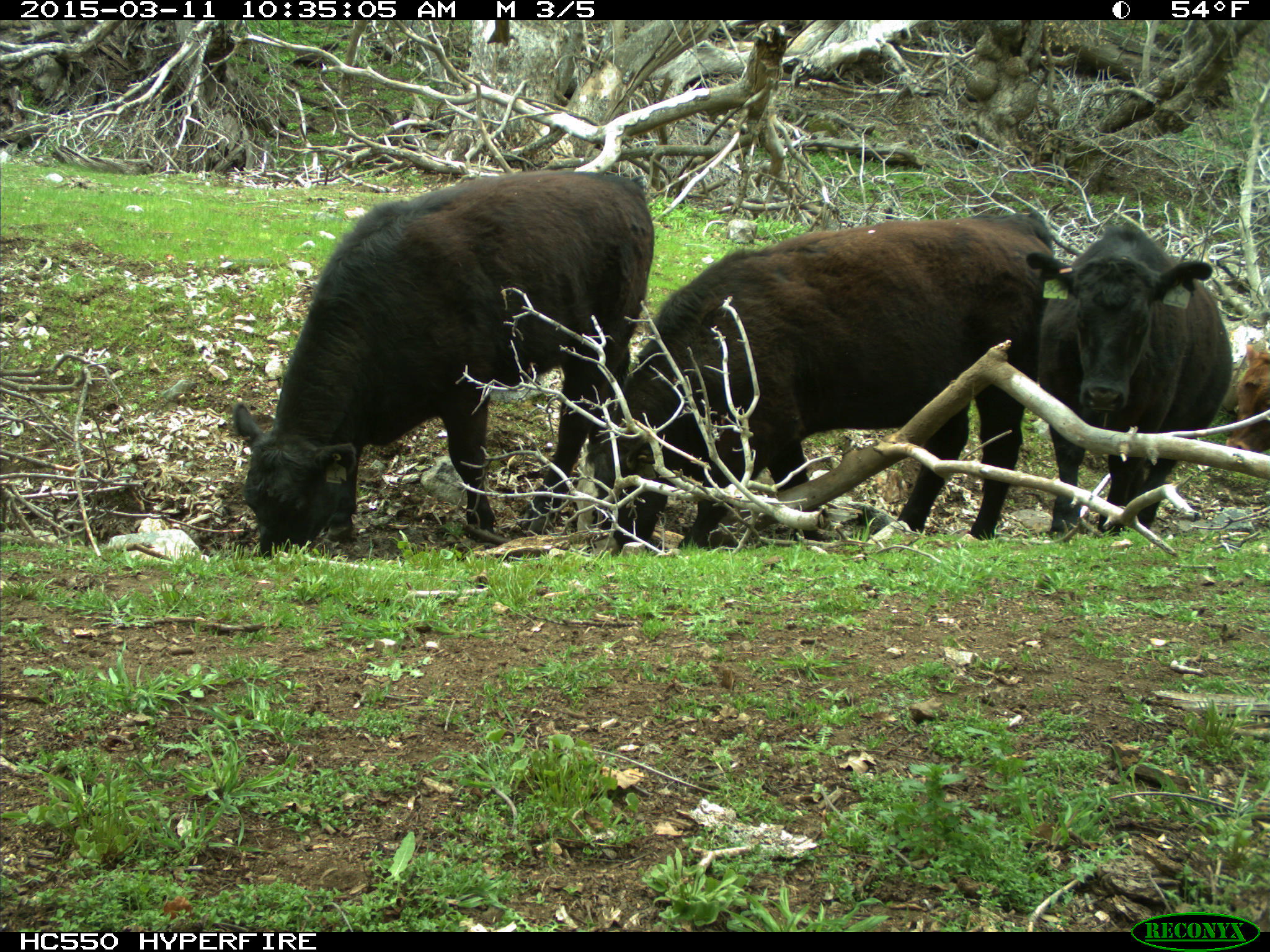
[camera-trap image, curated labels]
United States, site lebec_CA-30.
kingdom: Animalia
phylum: Chordata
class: Mammalia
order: Artiodactyla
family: Bovidae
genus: Bos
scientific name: Bos taurus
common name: domestic cow